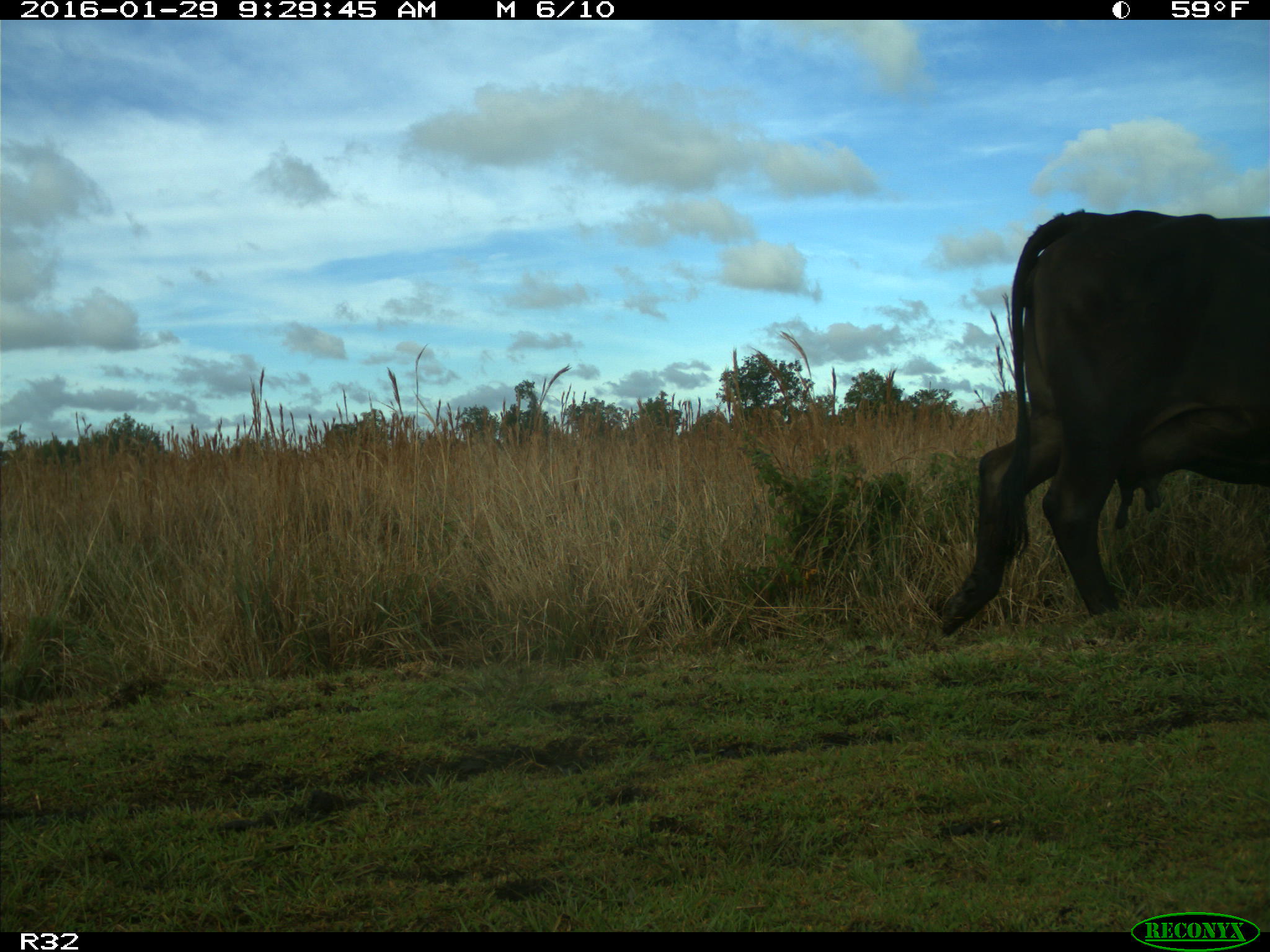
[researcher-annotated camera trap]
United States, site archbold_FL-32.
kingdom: Animalia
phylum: Chordata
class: Mammalia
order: Artiodactyla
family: Bovidae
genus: Bos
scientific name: Bos taurus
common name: domestic cow